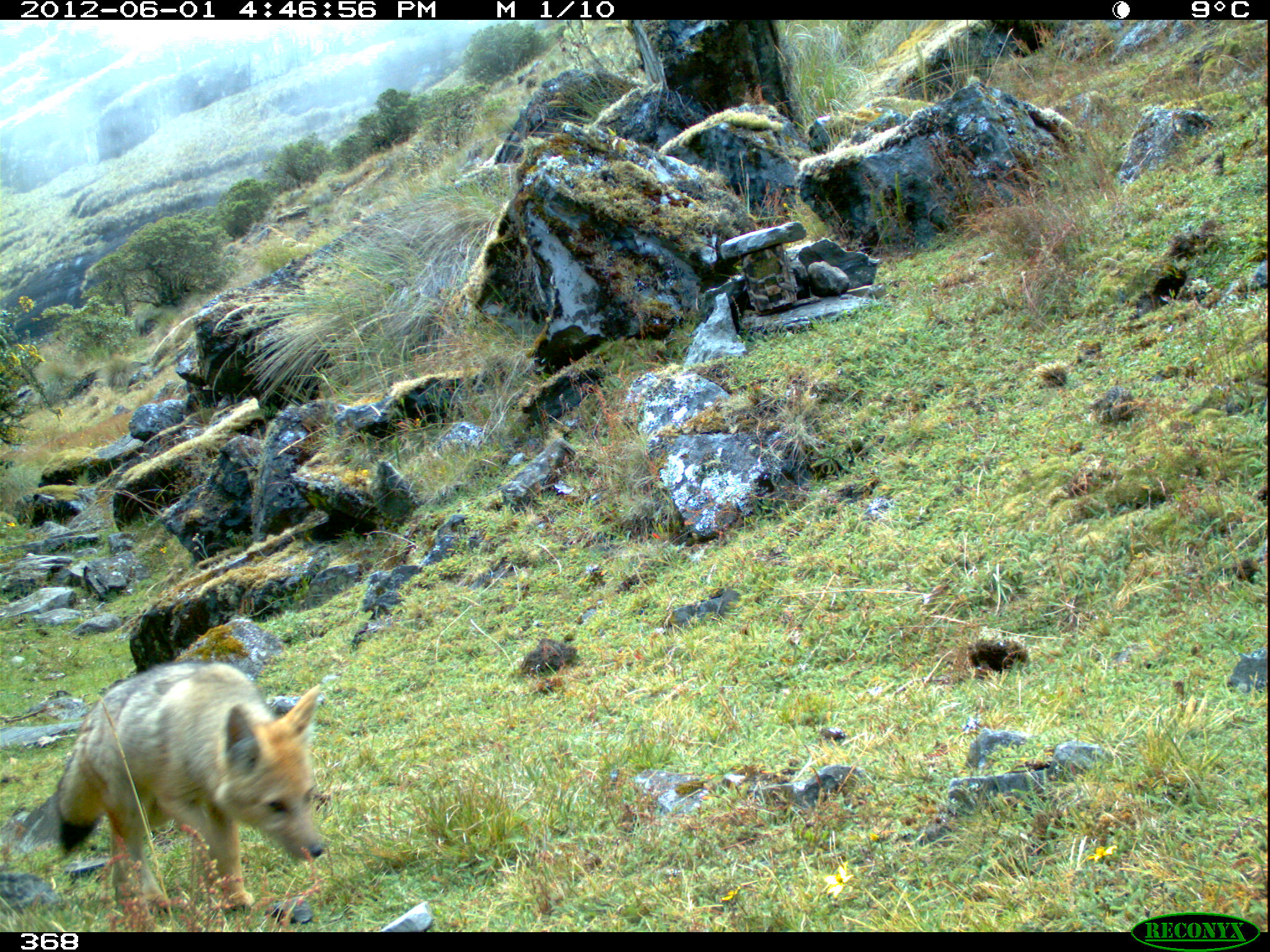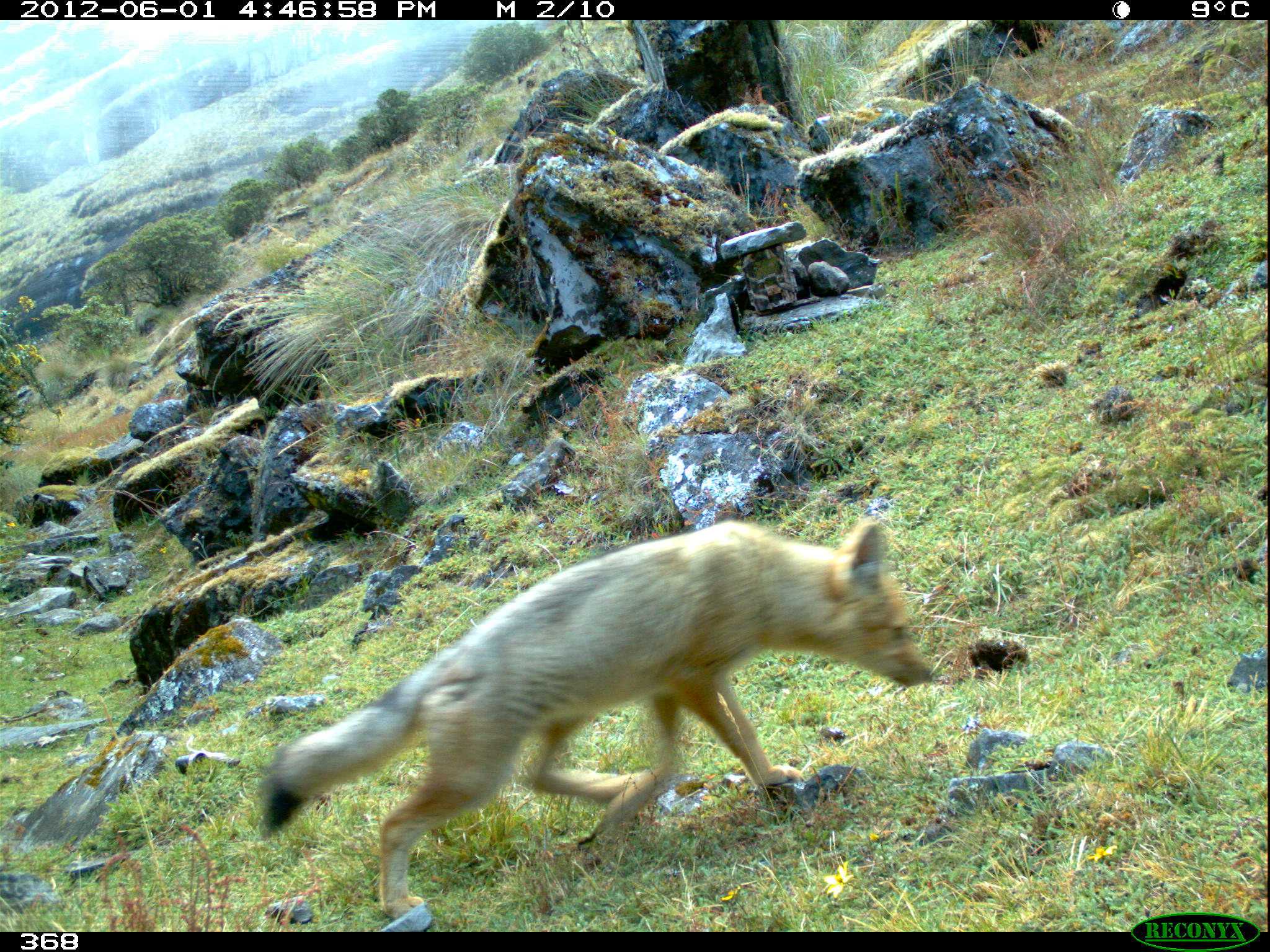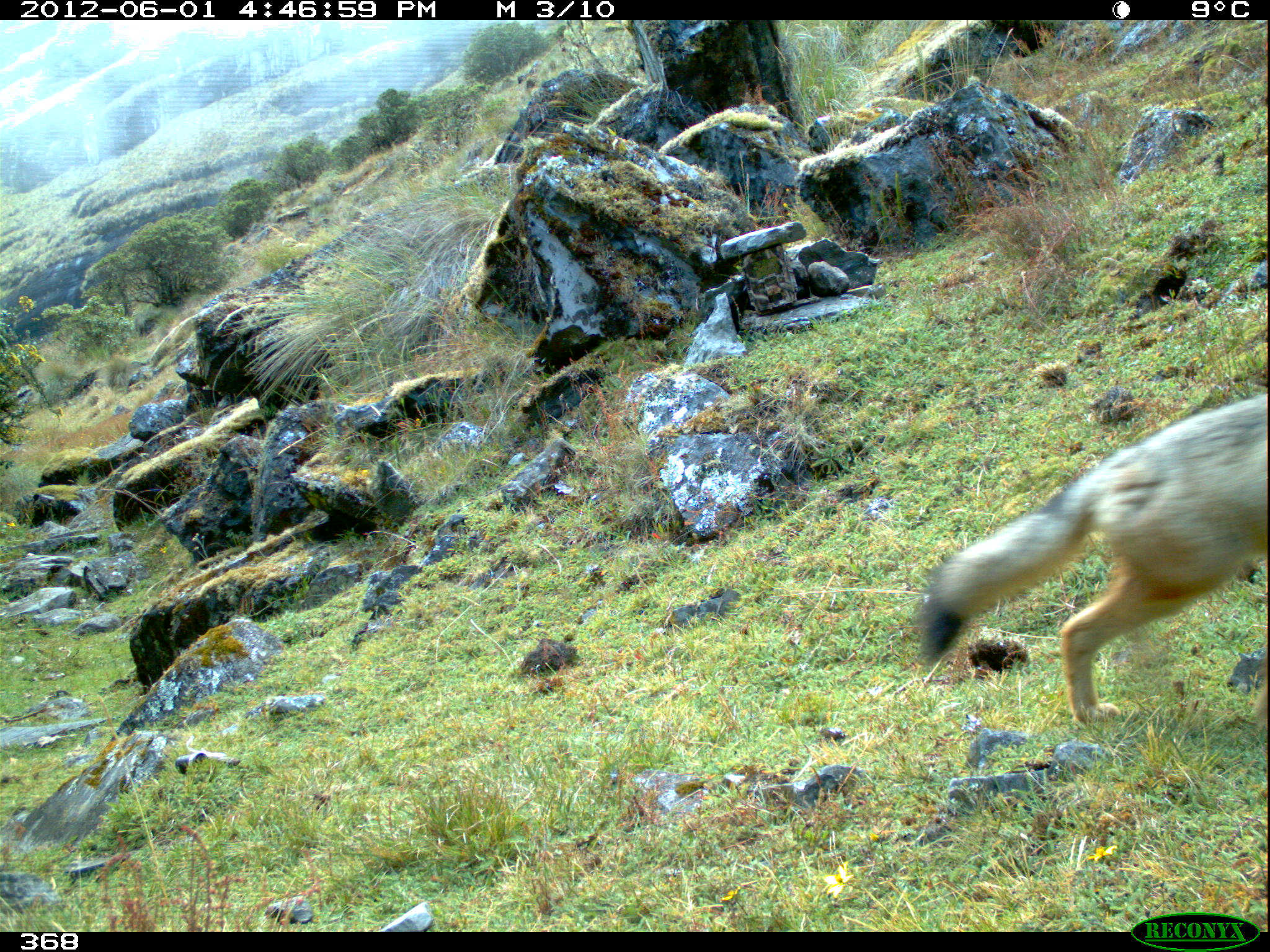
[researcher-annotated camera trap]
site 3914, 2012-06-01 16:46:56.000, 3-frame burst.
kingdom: Animalia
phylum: Chordata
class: Mammalia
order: Carnivora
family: Canidae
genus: Lycalopex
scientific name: Lycalopex culpaeus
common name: culpeo